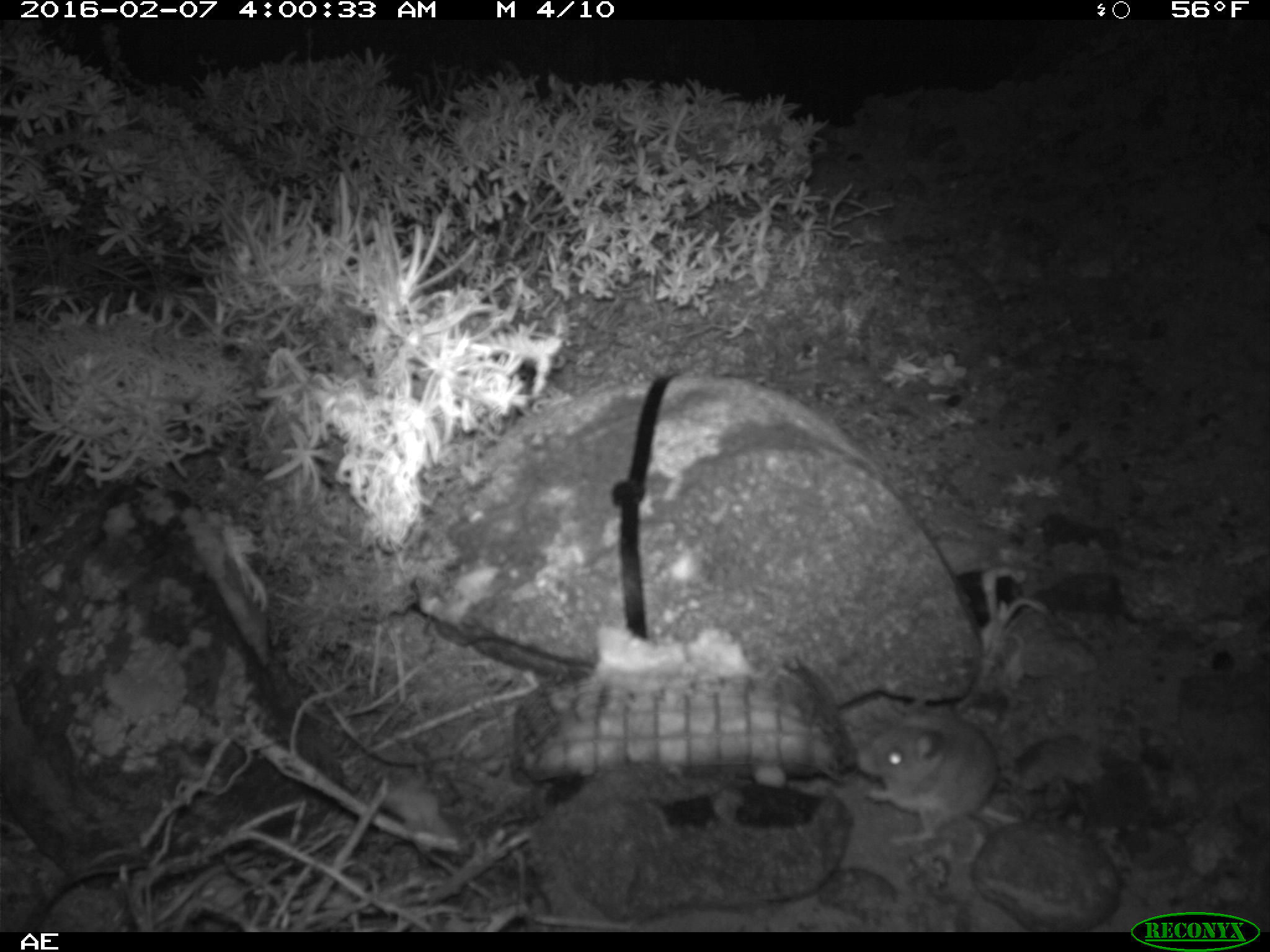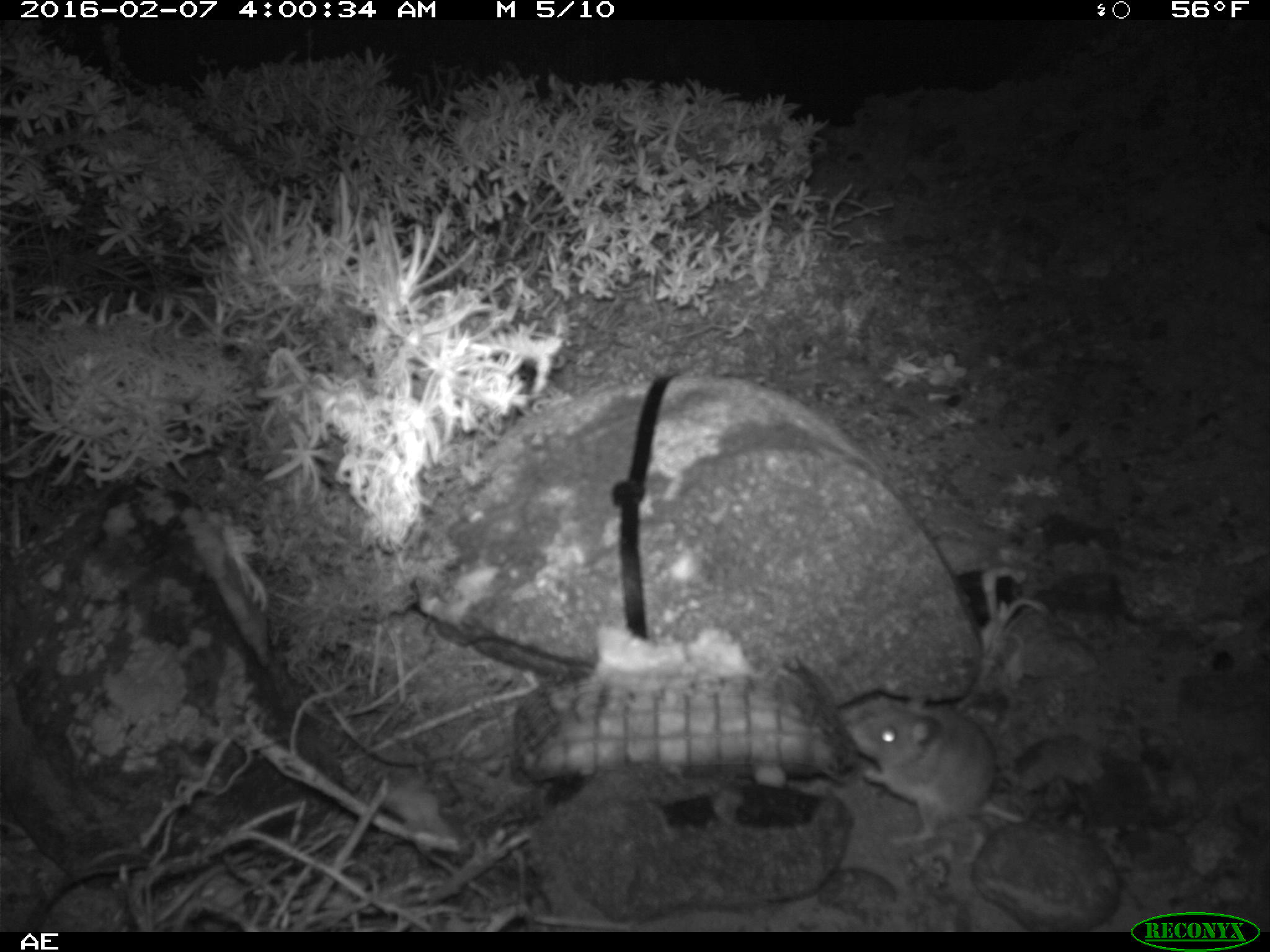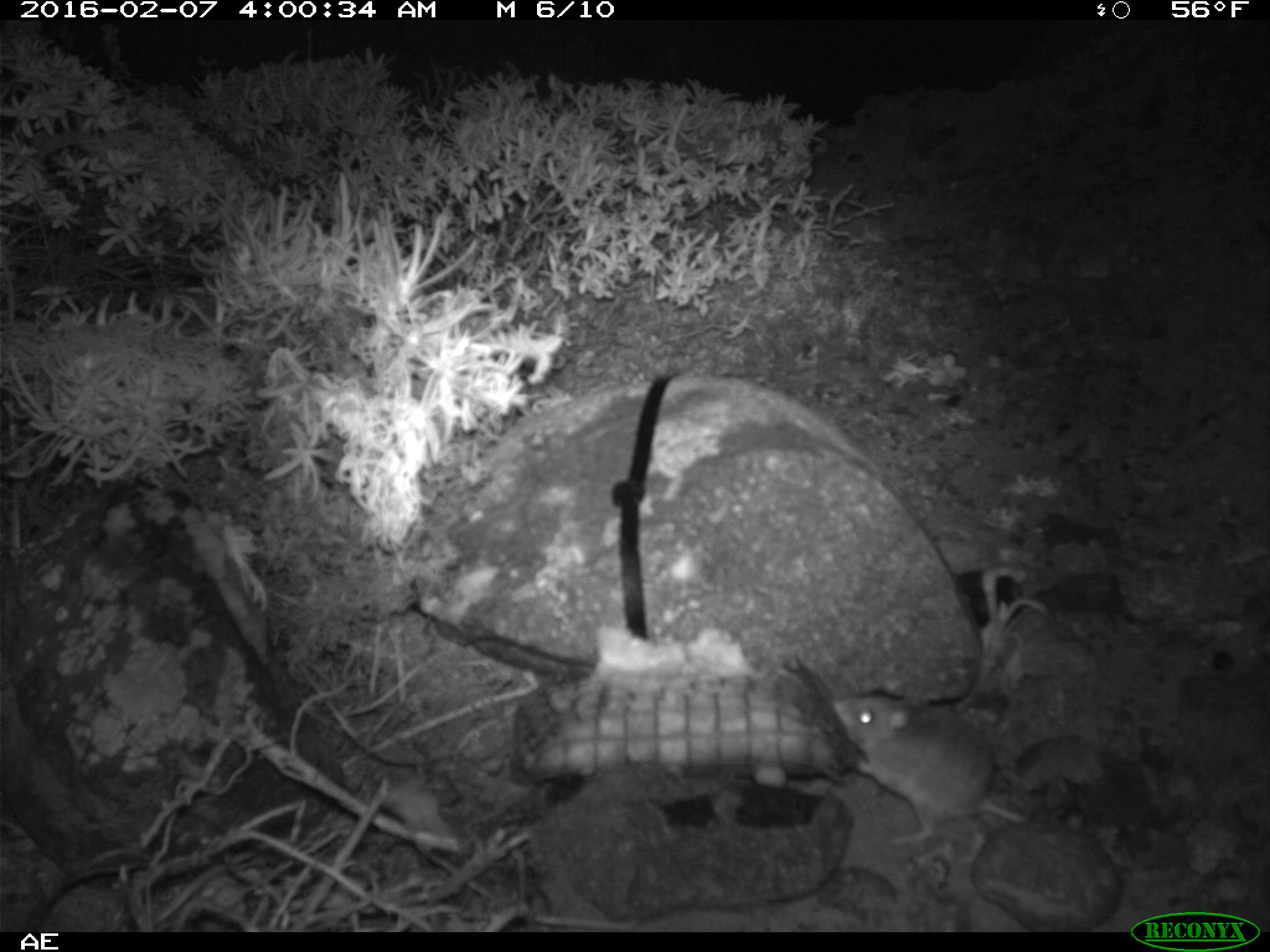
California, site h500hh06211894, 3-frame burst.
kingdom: Animalia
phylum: Chordata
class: Mammalia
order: Rodentia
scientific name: Rodentia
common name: rodent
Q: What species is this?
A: Rodent (Rodentia).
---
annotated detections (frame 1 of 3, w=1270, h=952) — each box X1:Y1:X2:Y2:
rodent: 859:709:1024:845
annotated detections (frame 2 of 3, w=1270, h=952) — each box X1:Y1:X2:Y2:
rodent: 847:696:1024:862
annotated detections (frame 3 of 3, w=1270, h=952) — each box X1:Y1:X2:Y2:
rodent: 832:685:1024:865